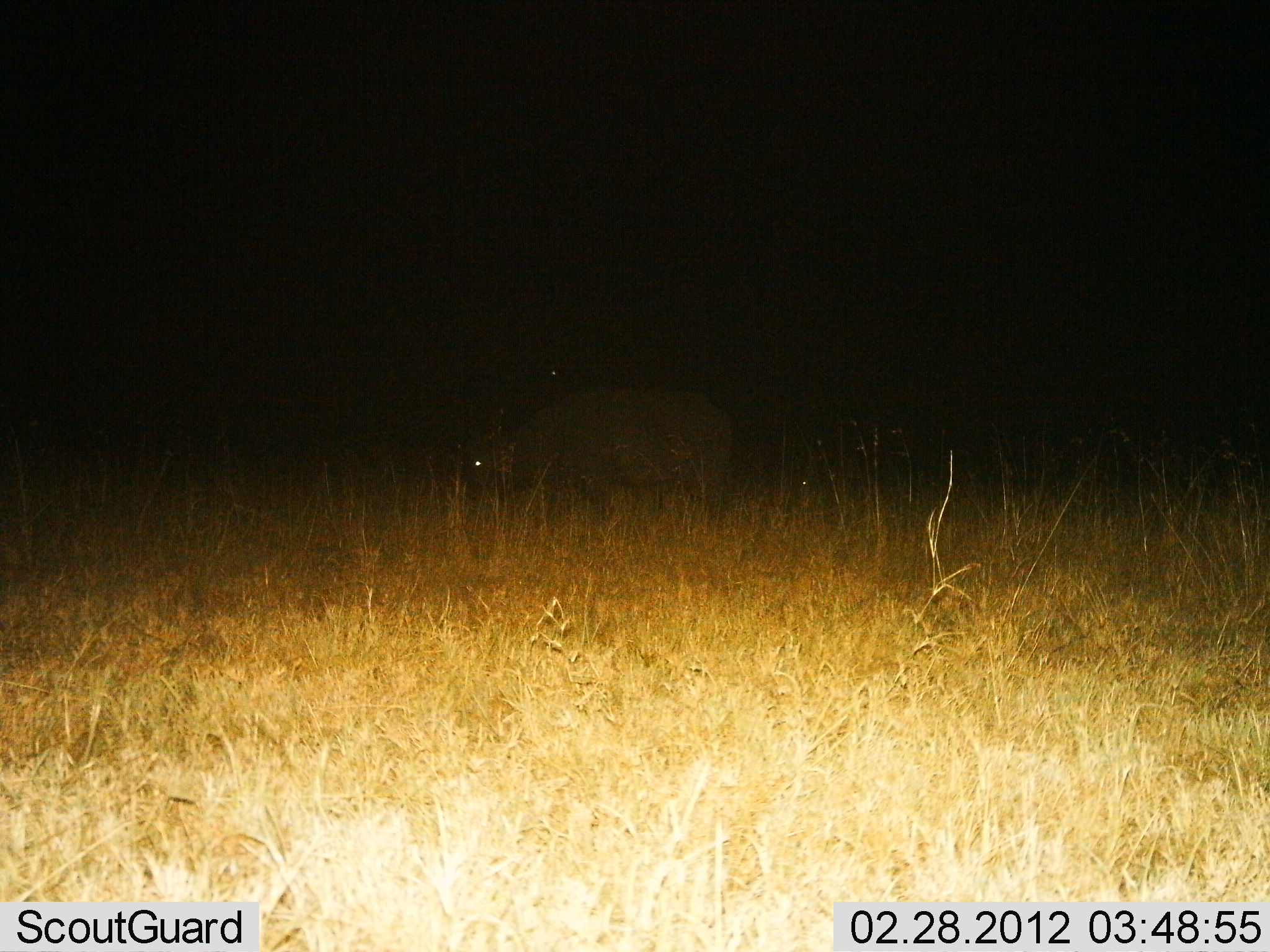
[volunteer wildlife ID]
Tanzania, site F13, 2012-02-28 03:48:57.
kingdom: Animalia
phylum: Chordata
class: Mammalia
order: Artiodactyla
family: Bovidae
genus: Syncerus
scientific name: Syncerus caffer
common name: cape buffalo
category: buffalo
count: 1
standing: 29%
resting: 0%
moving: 6%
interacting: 0%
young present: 0%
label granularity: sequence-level